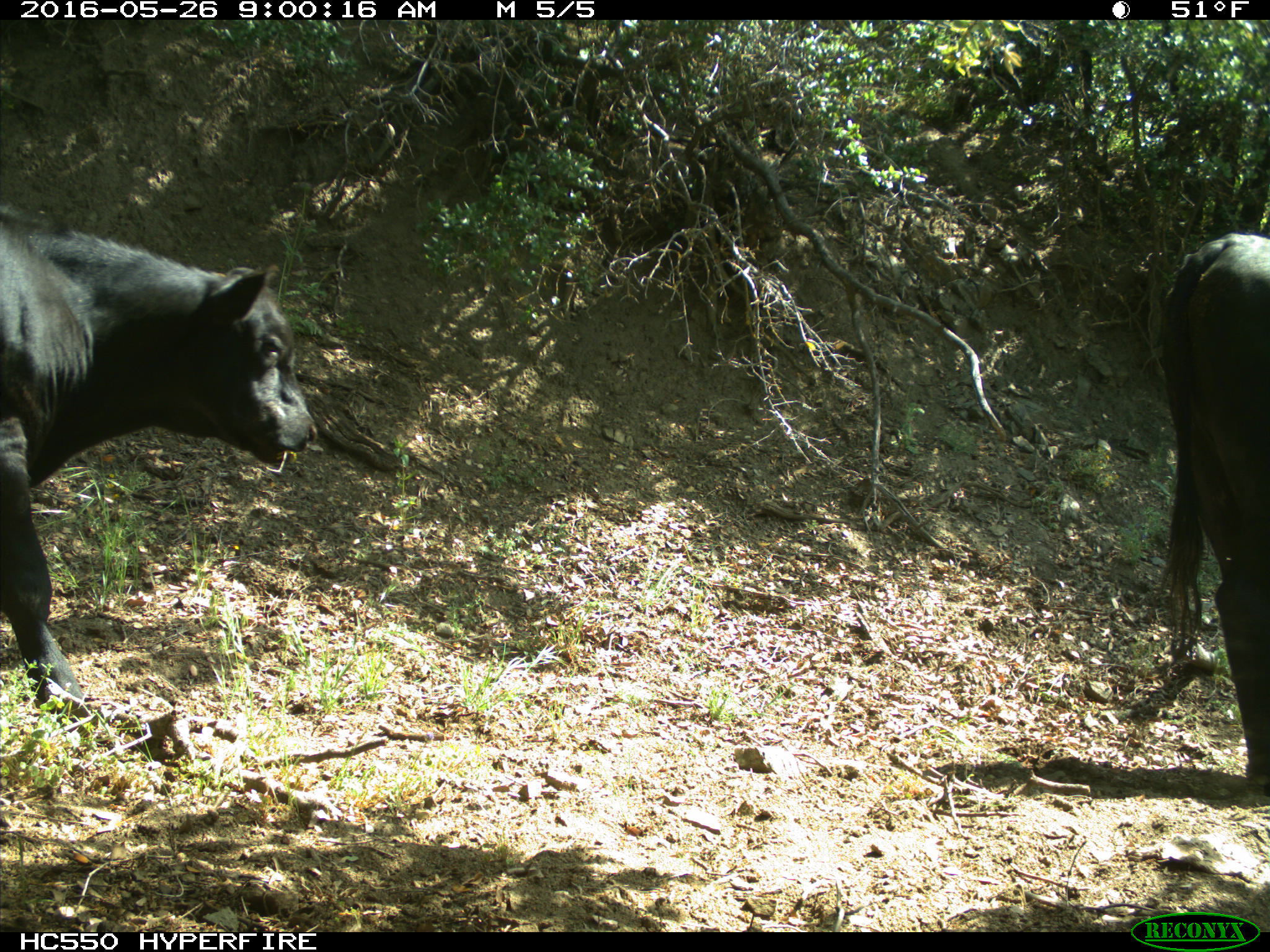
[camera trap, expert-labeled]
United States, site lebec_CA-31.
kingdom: Animalia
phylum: Chordata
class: Mammalia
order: Artiodactyla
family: Bovidae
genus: Bos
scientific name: Bos taurus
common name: domestic cow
Bos taurus (domestic cow).